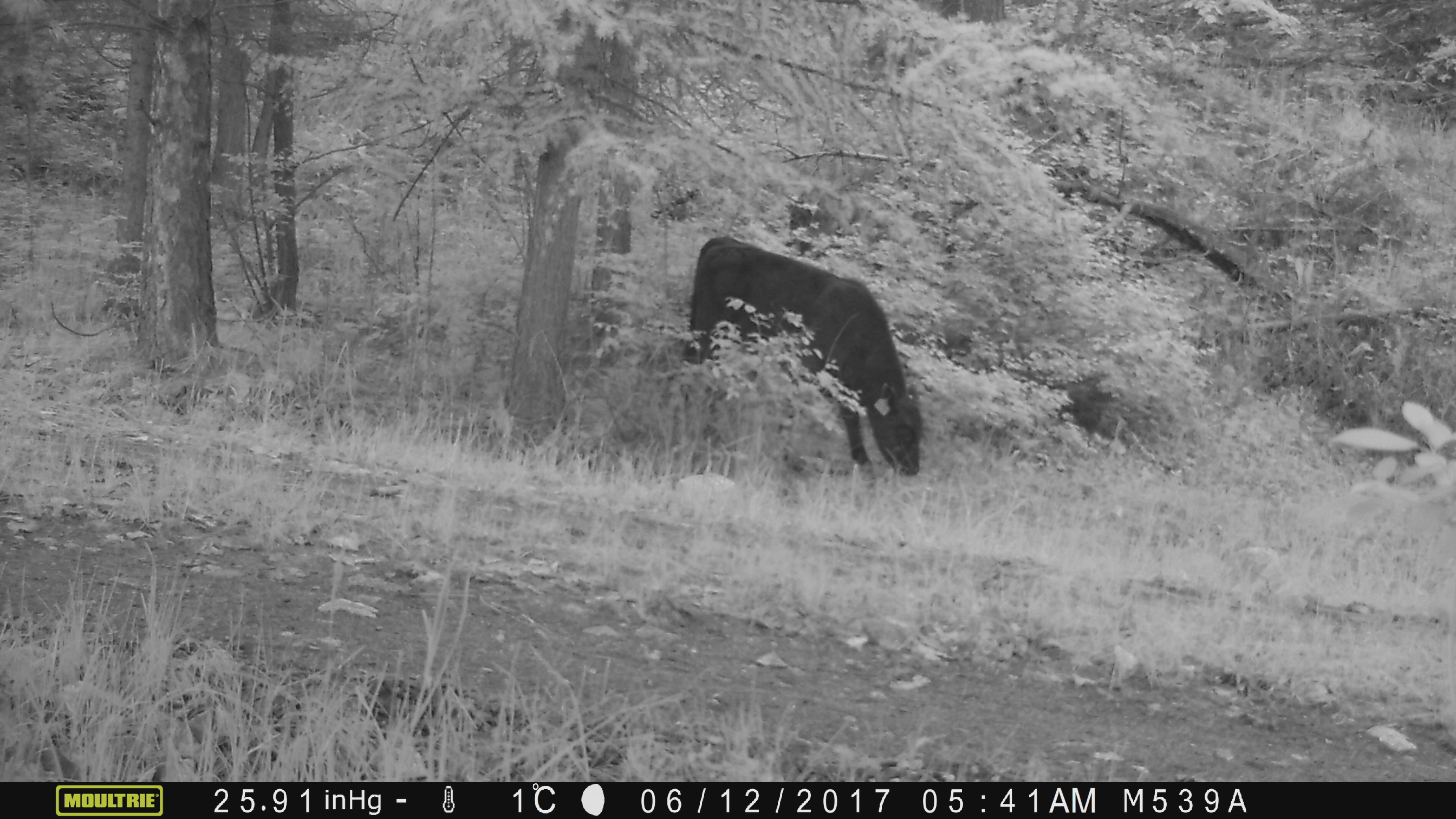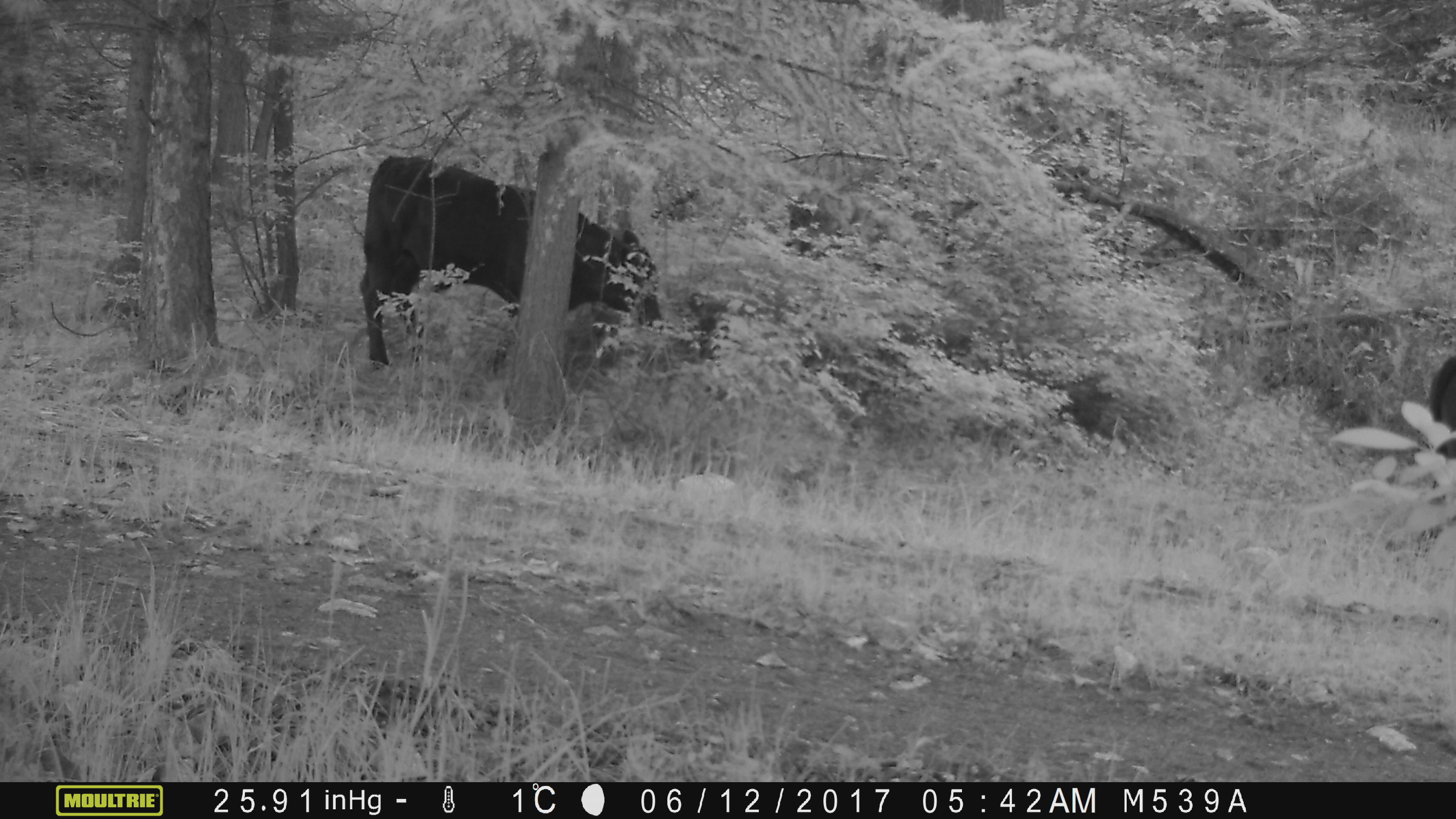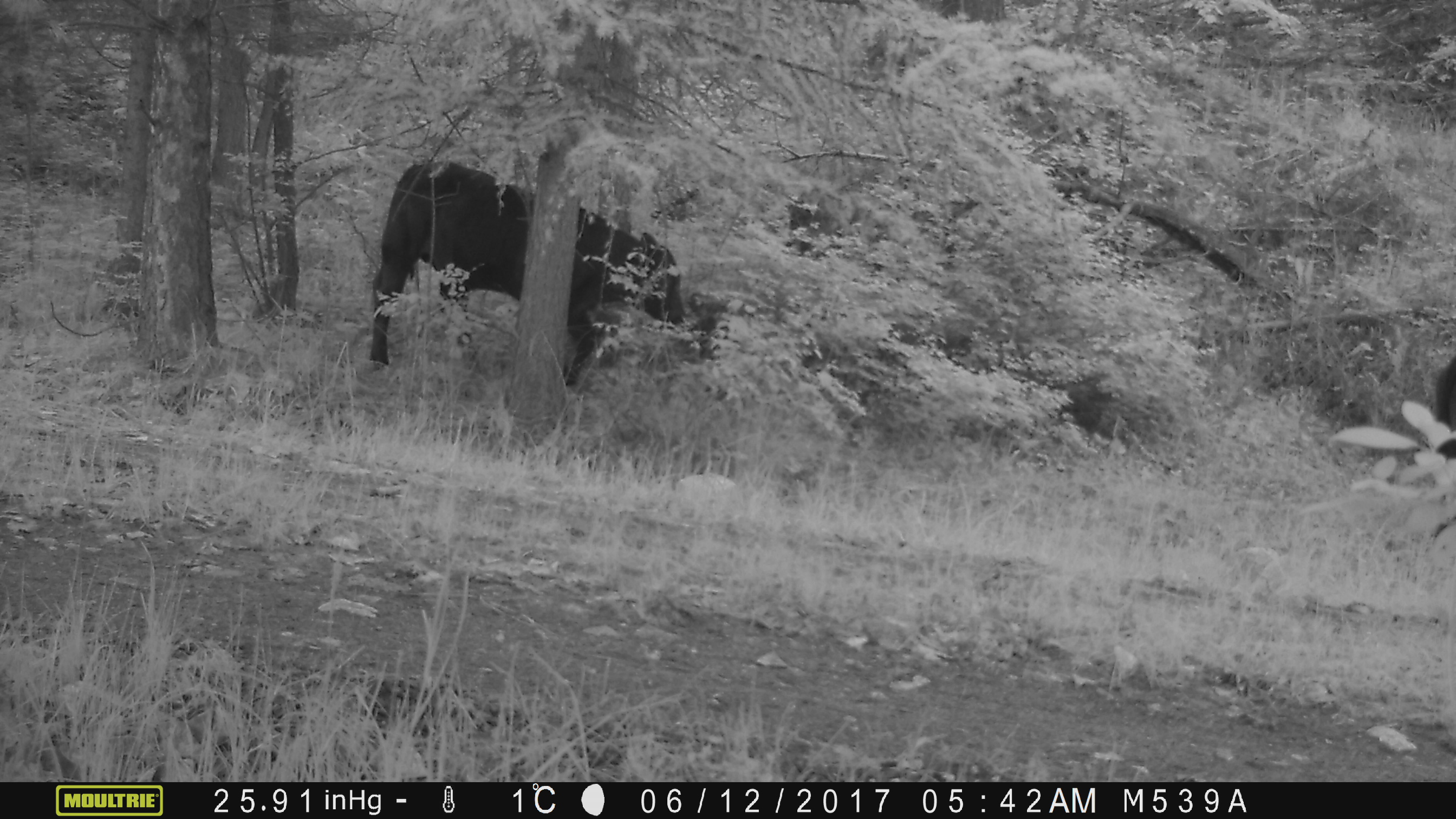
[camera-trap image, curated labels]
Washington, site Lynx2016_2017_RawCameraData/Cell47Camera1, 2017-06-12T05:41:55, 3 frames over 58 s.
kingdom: Animalia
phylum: Chordata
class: Mammalia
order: Artiodactyla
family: Bovidae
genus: Bos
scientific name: Bos taurus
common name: domestic cattle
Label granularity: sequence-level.